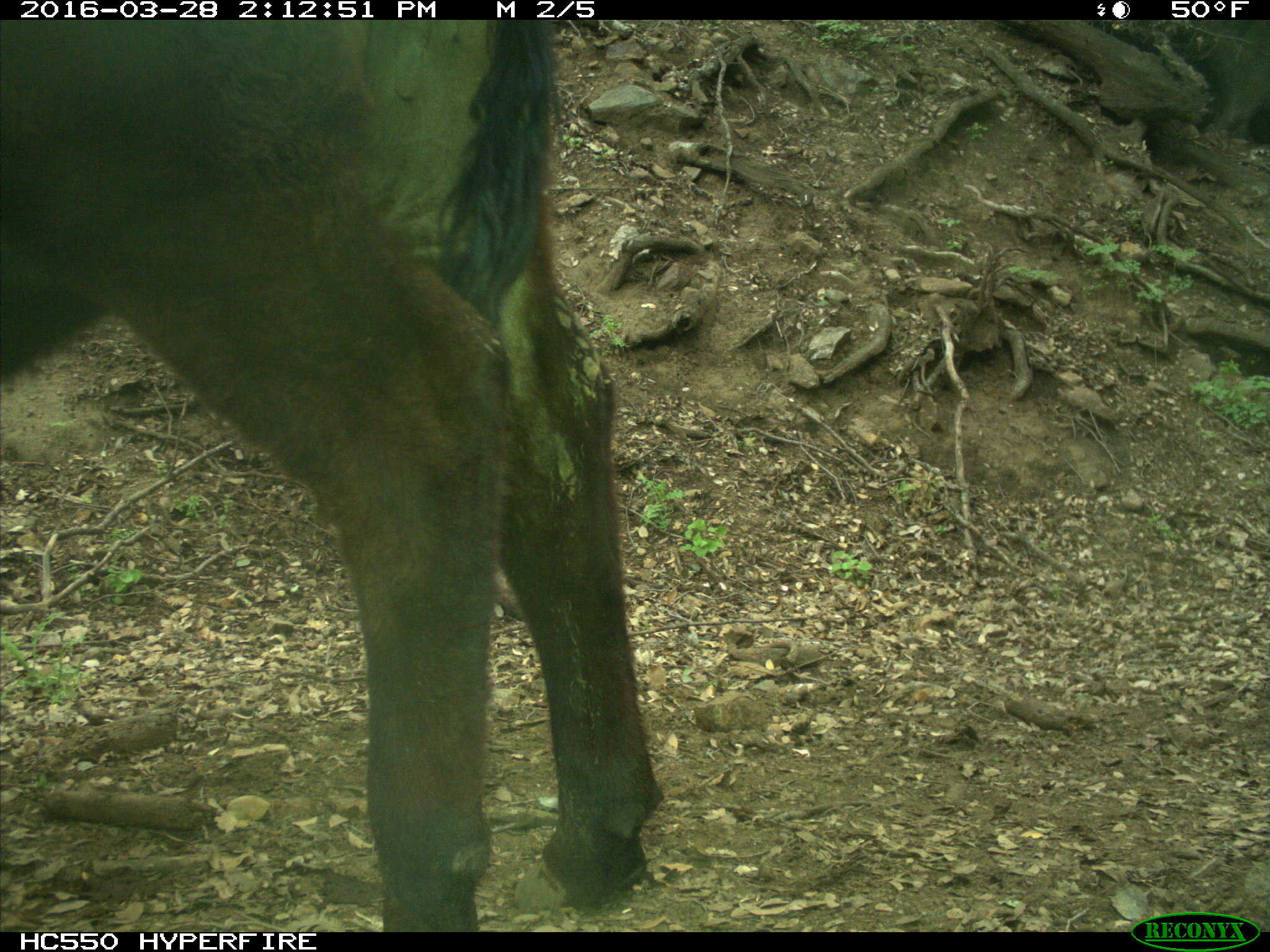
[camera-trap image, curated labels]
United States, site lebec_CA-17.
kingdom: Animalia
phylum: Chordata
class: Mammalia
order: Artiodactyla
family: Bovidae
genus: Bos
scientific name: Bos taurus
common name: domestic cow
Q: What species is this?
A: Bos taurus (domestic cow).